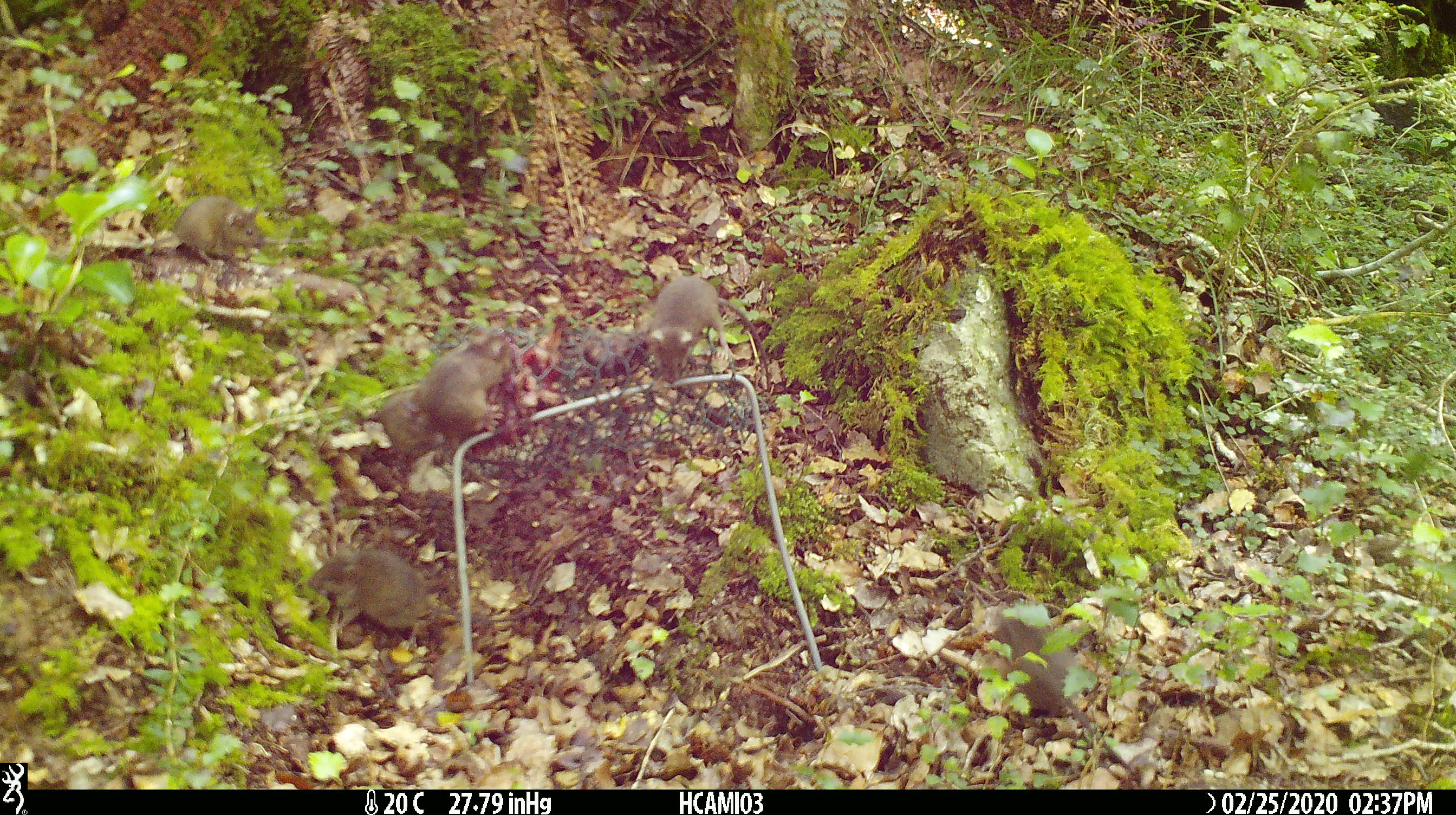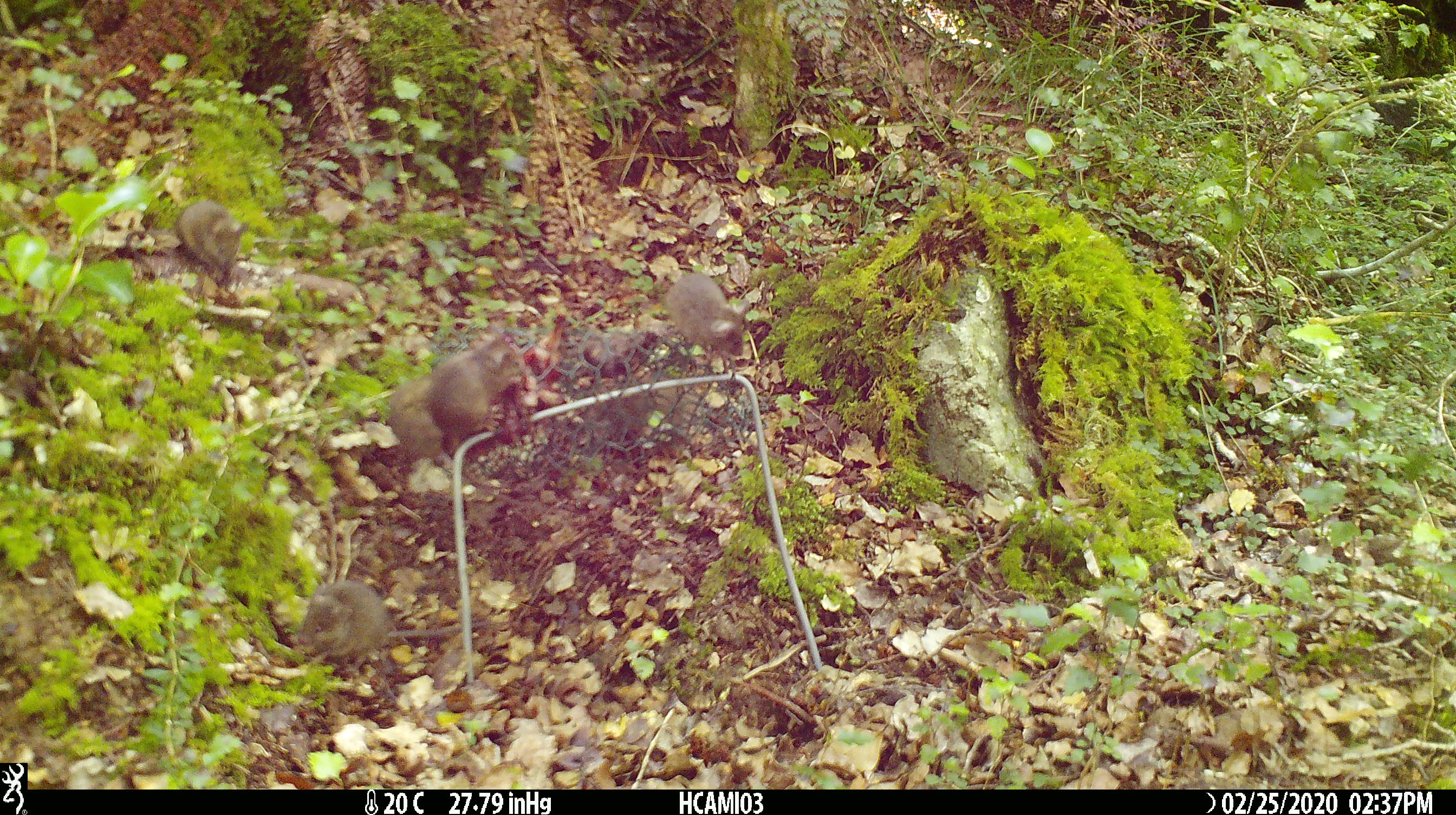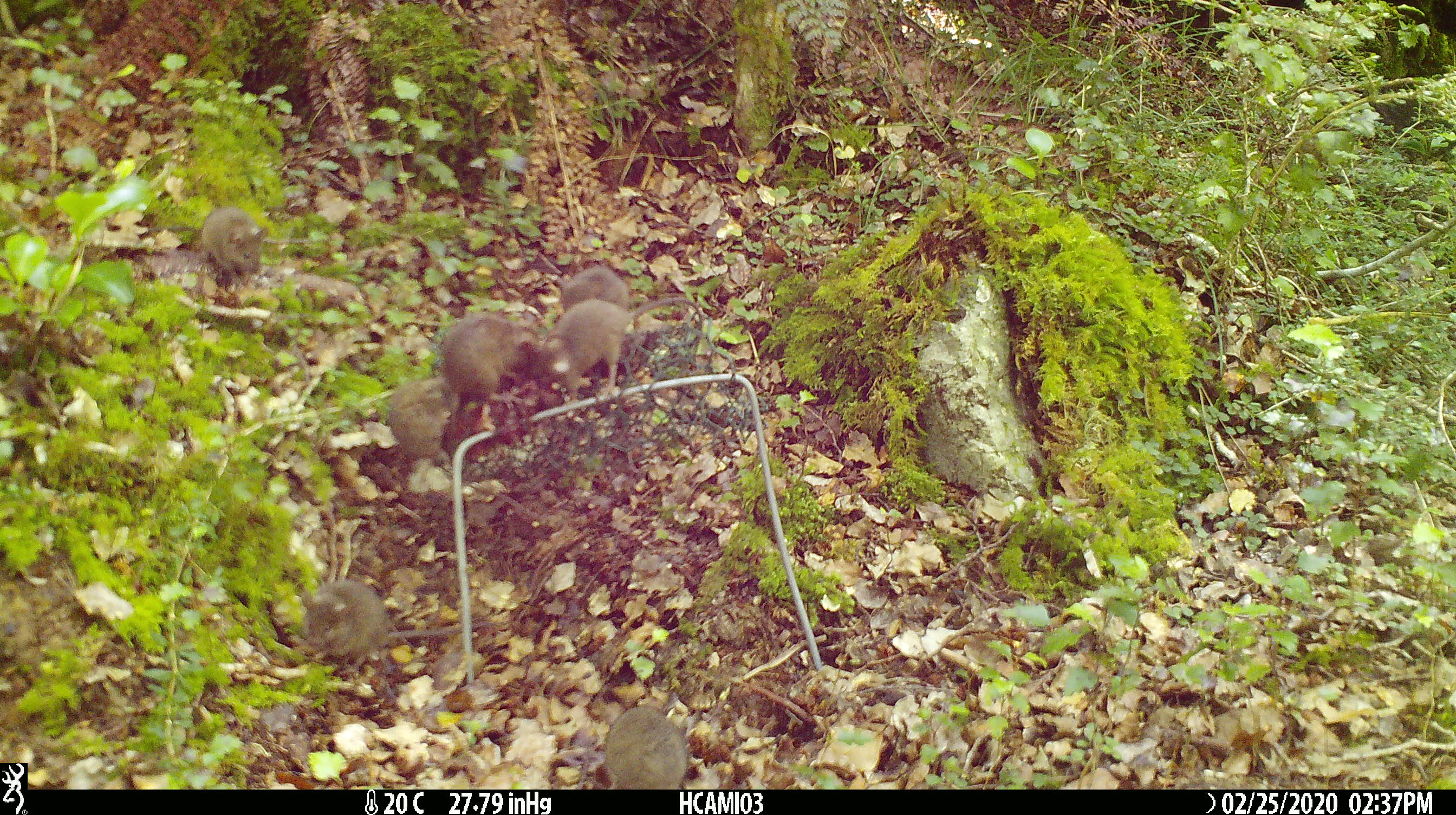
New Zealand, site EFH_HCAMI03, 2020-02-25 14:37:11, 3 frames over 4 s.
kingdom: Animalia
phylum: Chordata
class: Mammalia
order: Rodentia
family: Muridae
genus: Mus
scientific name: Mus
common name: mouse